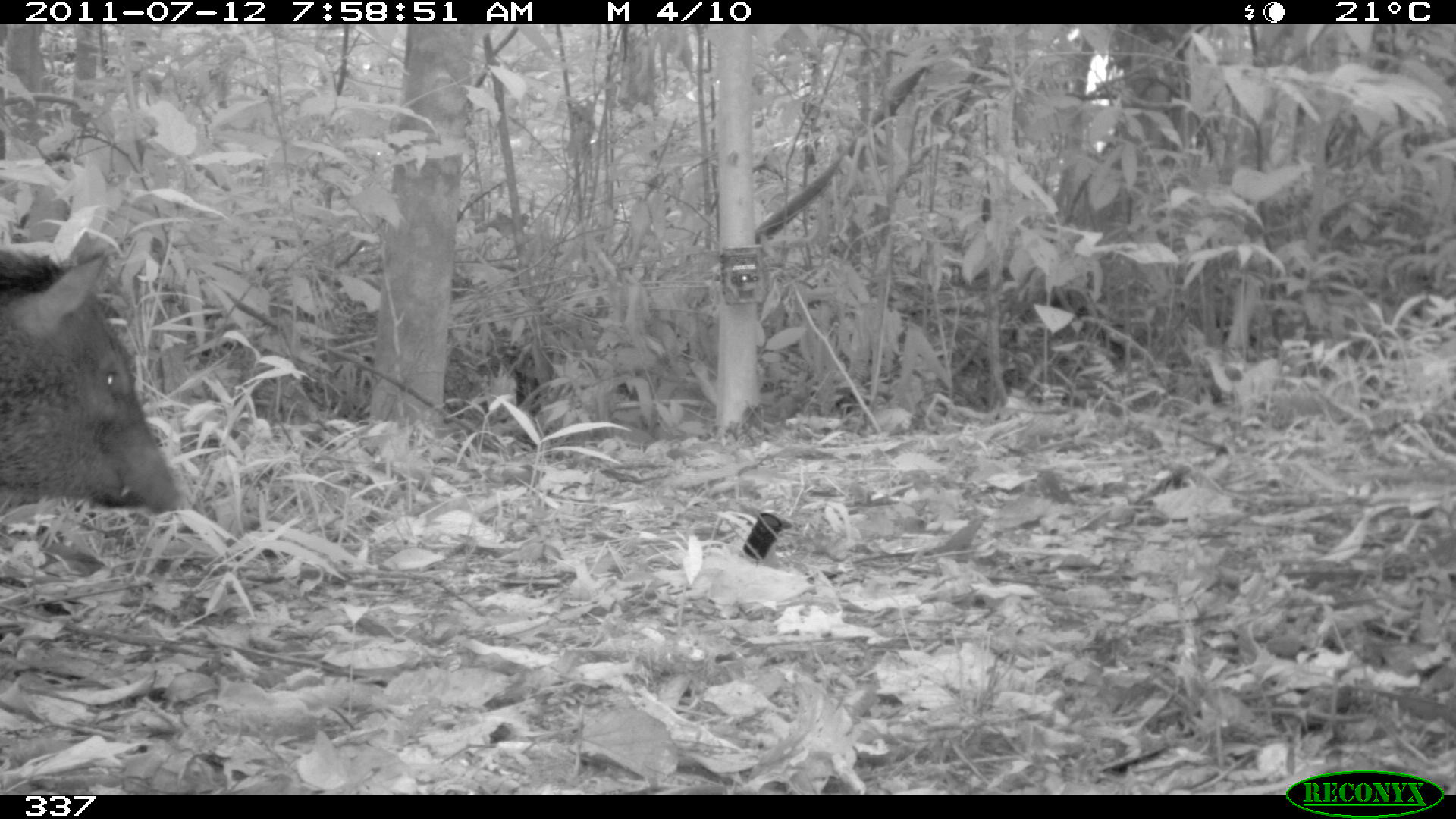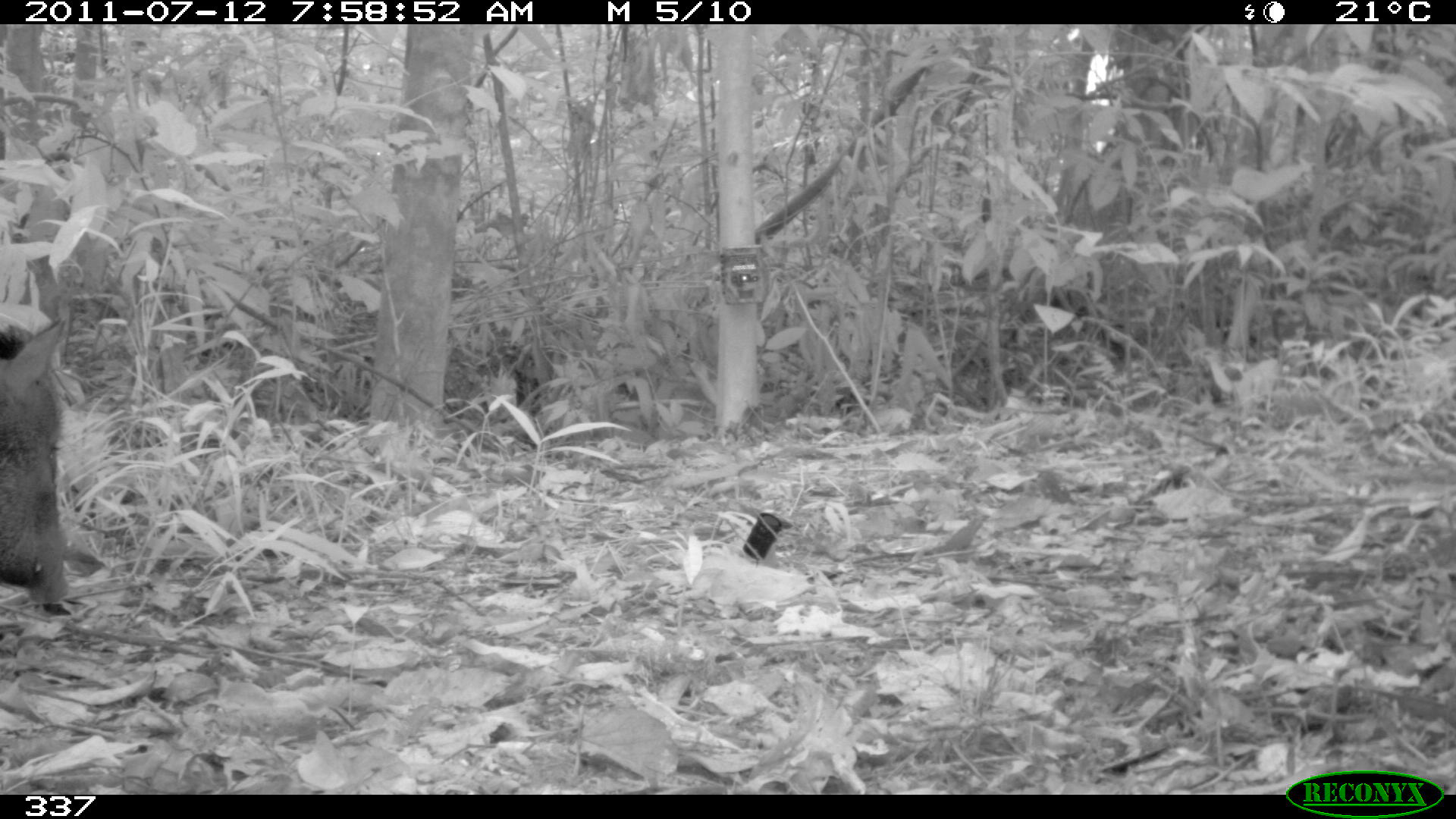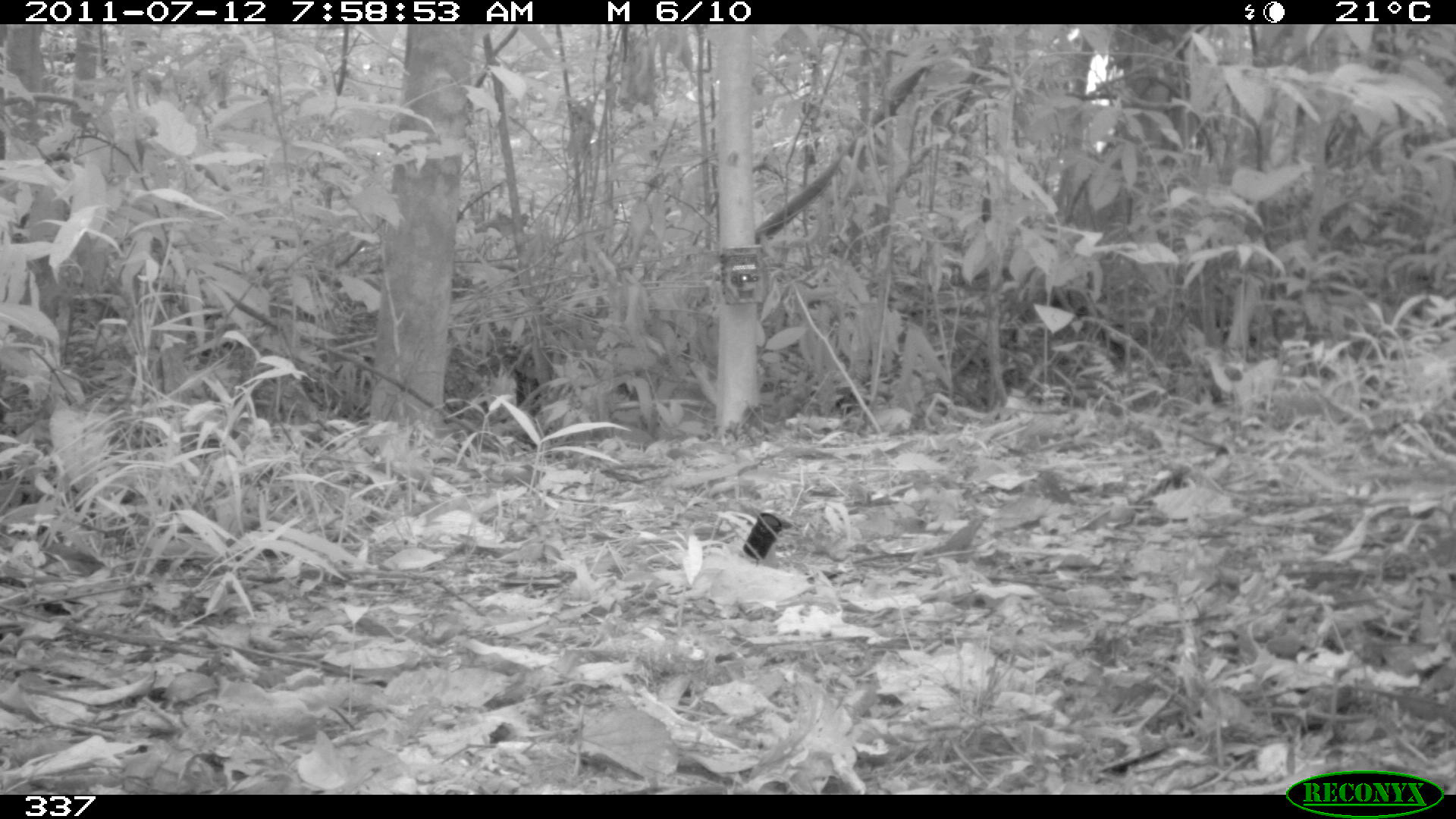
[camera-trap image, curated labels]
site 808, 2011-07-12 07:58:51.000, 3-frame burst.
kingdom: Animalia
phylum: Chordata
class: Mammalia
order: Artiodactyla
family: Tayassuidae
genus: Tayassu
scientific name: Tayassu pecari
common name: white-lipped peccary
Tayassu pecari (white-lipped peccary).